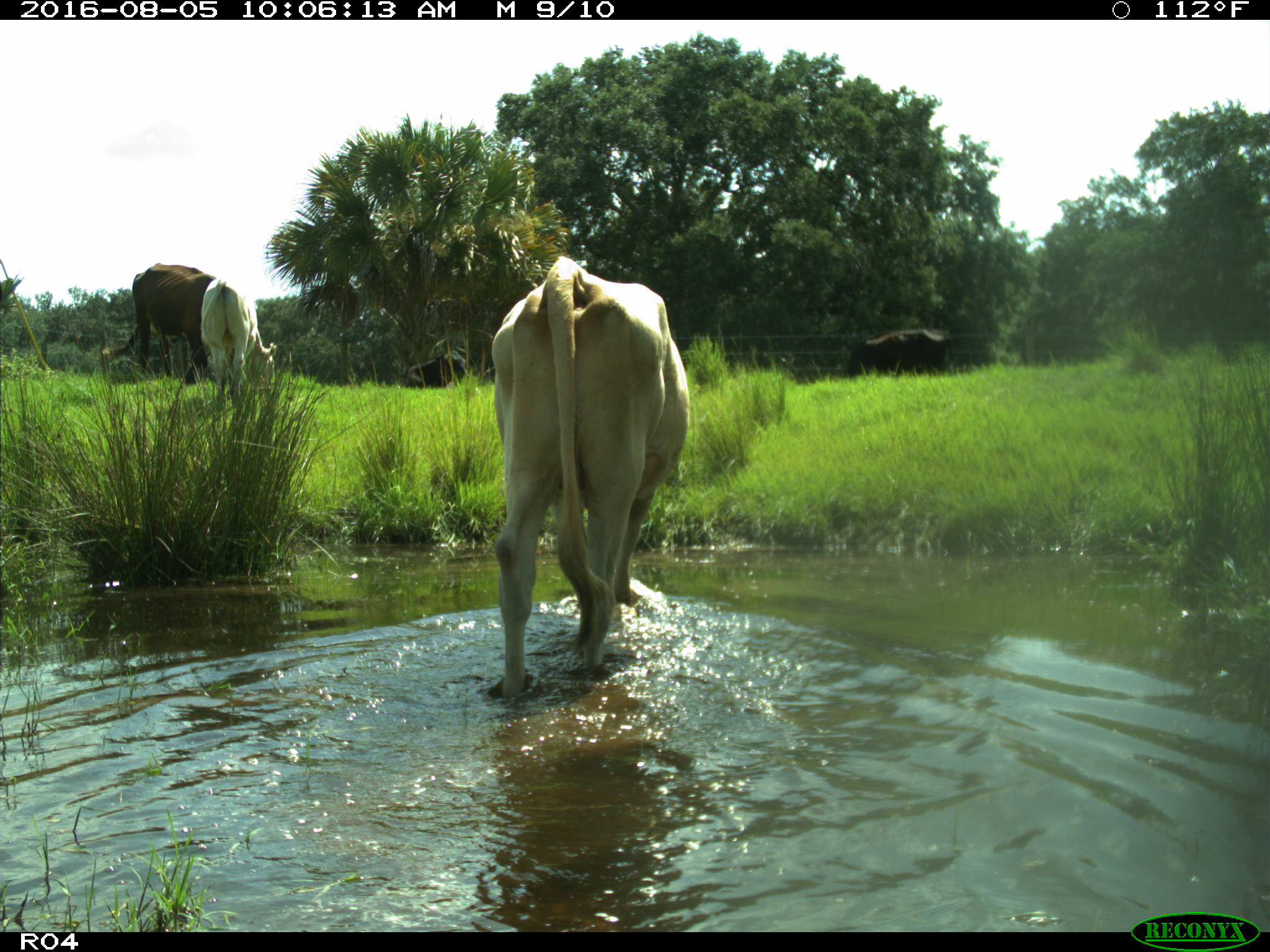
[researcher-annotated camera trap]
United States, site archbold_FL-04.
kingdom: Animalia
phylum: Chordata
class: Mammalia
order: Artiodactyla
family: Bovidae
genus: Bos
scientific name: Bos taurus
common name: domestic cow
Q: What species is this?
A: Bos taurus (domestic cow).